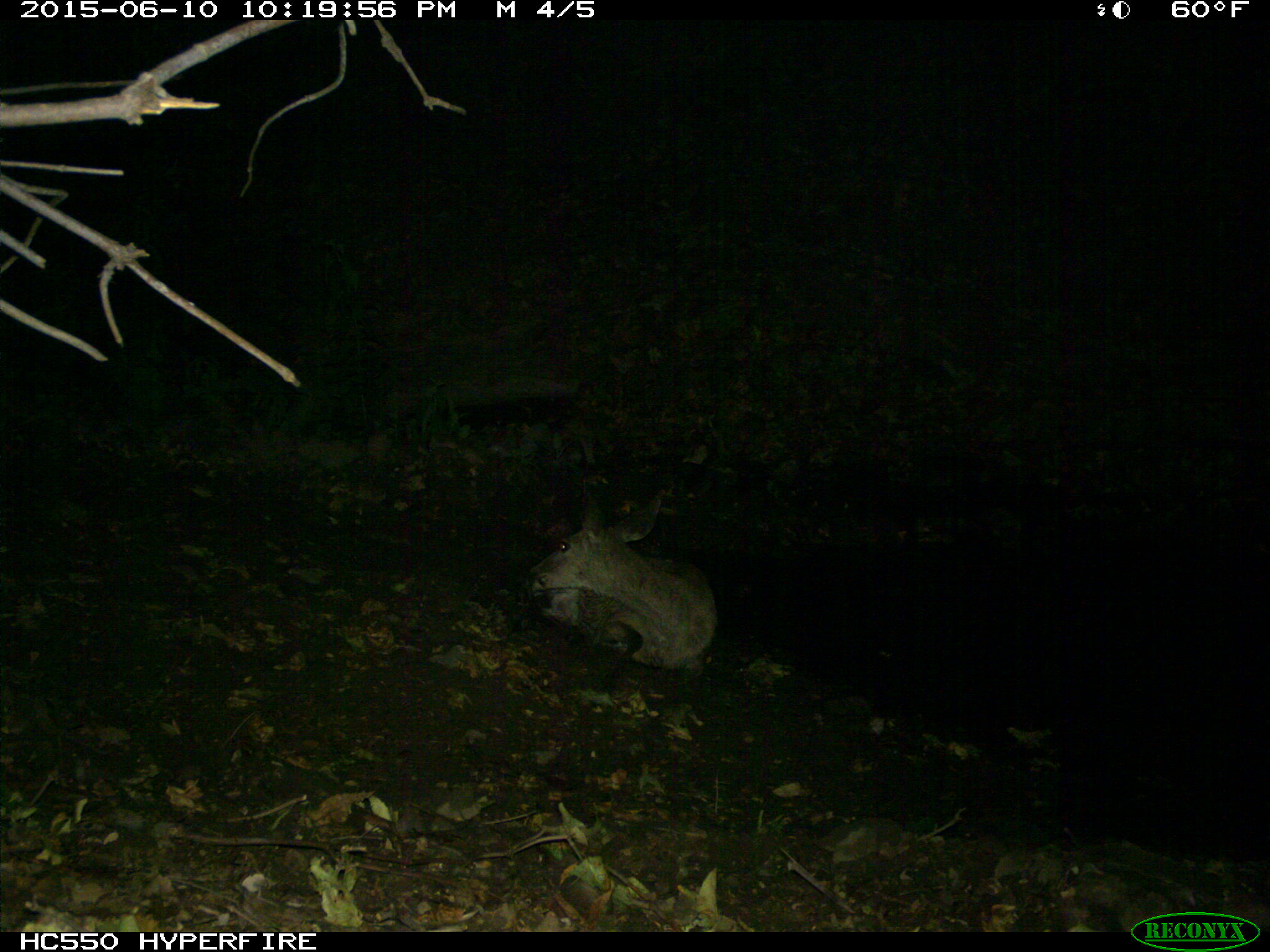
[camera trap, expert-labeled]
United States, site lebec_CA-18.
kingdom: Animalia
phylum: Chordata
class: Mammalia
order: Artiodactyla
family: Cervidae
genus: Odocoileus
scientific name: Odocoileus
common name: deer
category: unidentified deer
Unidentified deer (deer) (Odocoileus).